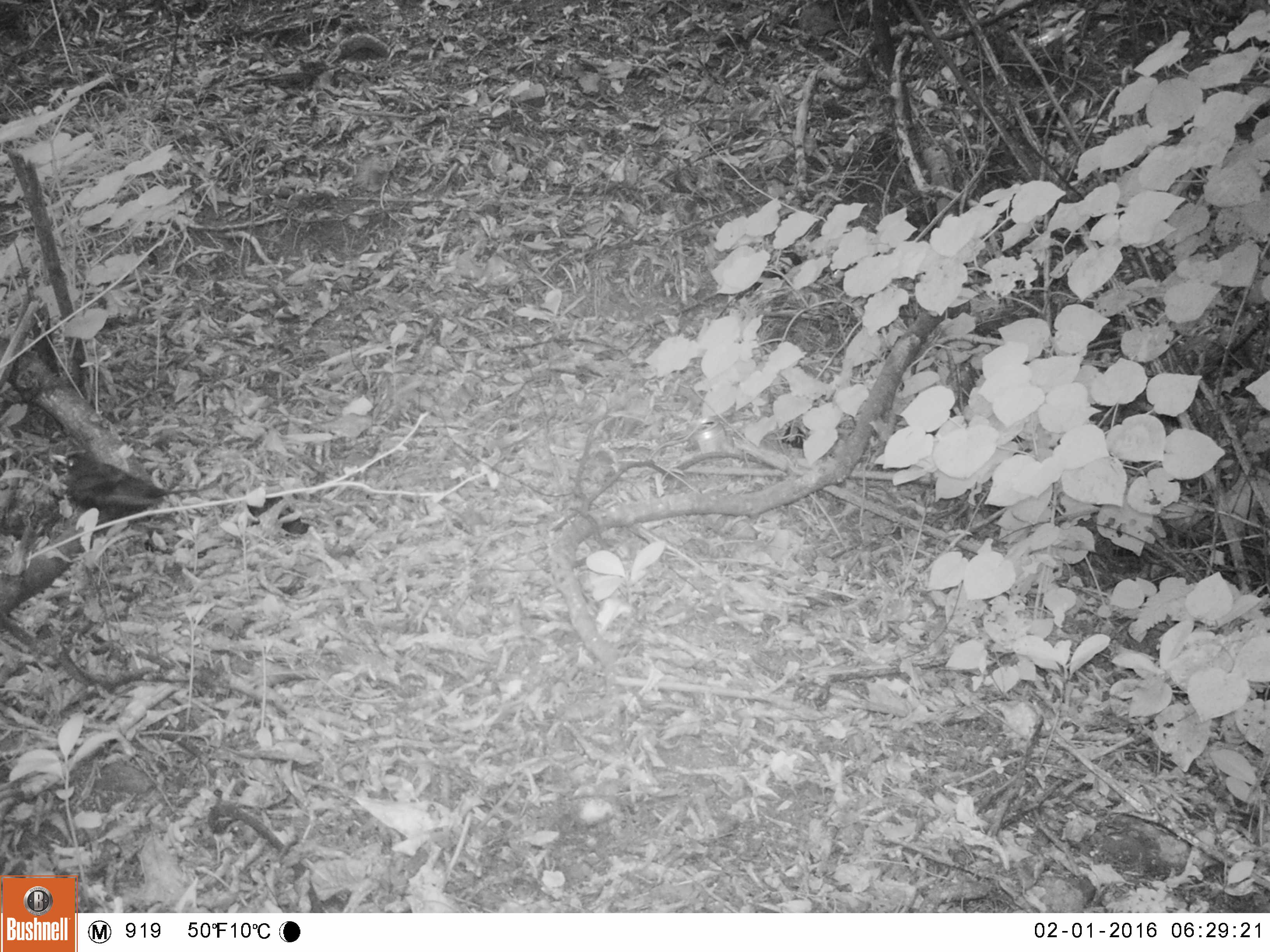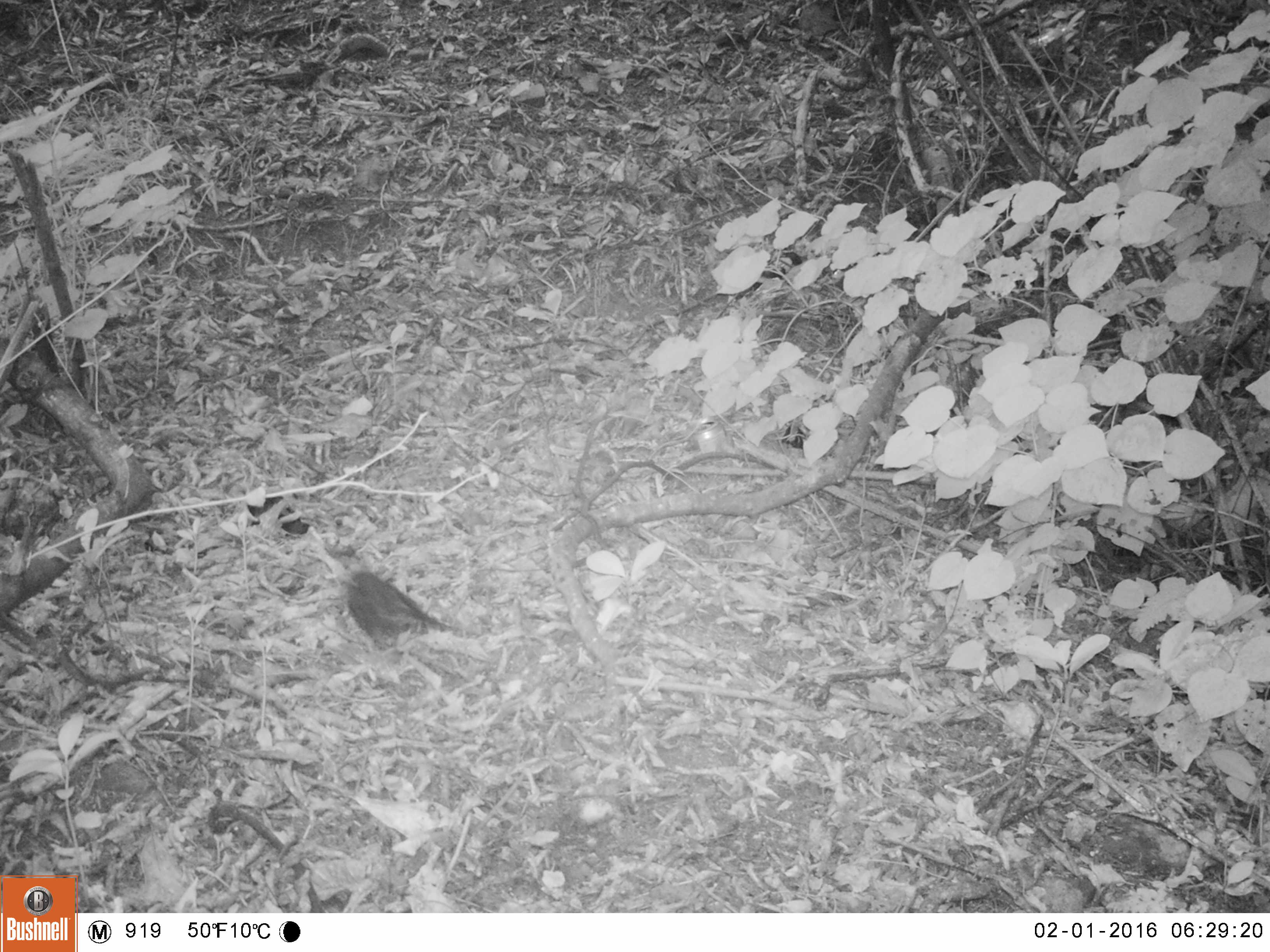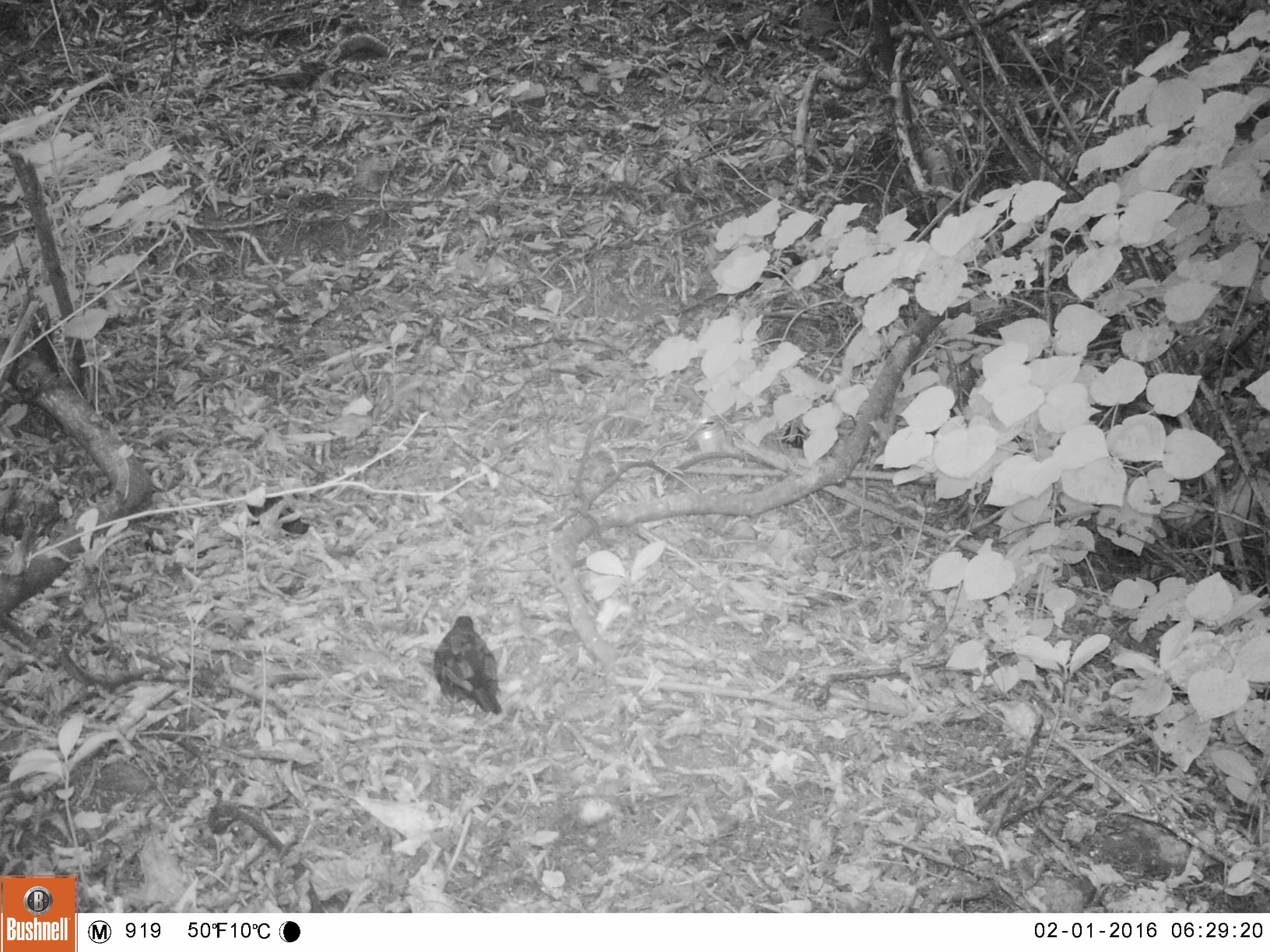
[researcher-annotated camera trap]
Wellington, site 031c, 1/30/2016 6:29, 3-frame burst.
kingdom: Animalia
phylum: Chordata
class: Aves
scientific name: Aves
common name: bird